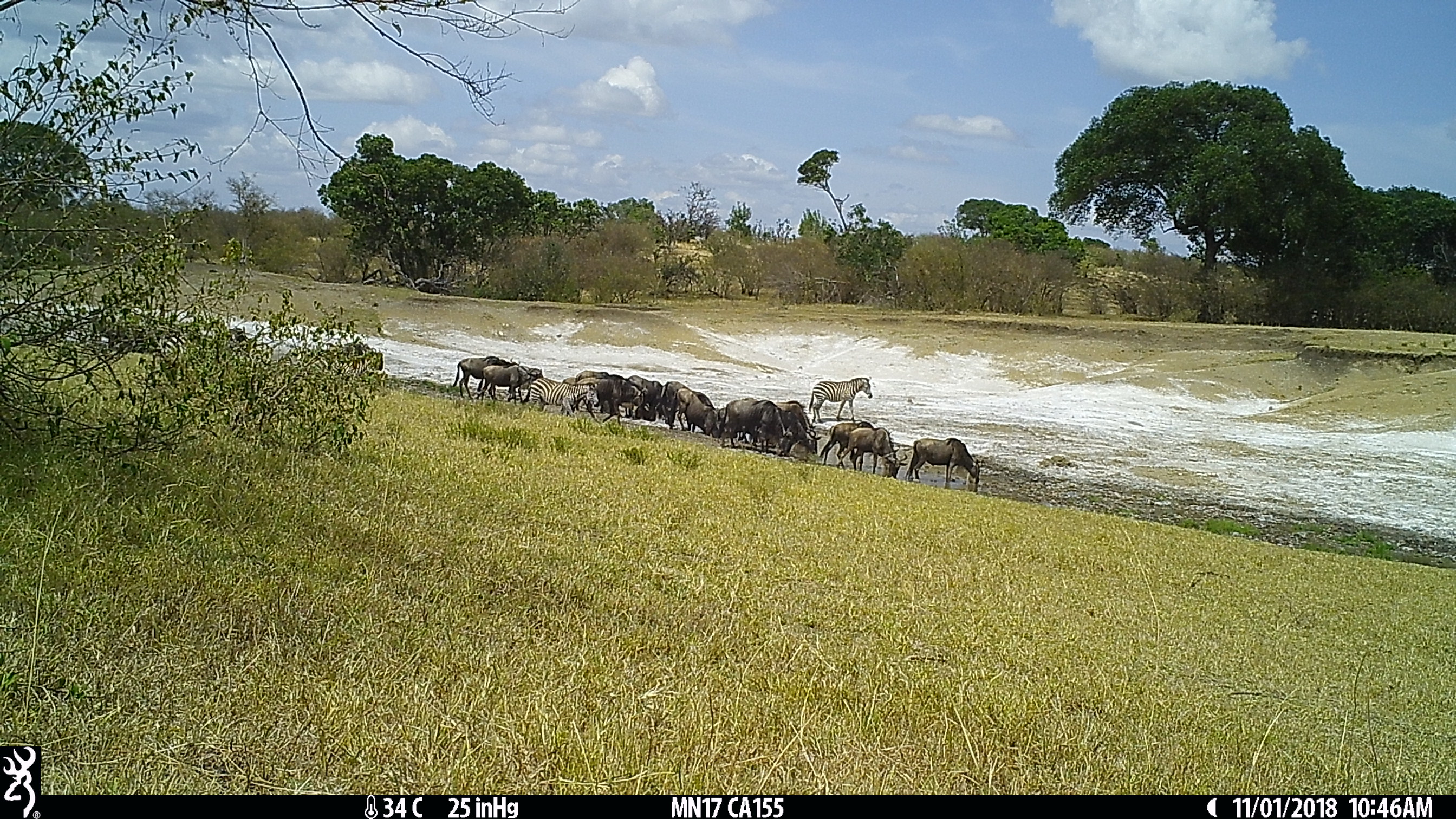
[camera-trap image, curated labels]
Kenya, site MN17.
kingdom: Animalia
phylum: Chordata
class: Mammalia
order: Artiodactyla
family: Bovidae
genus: Connochaetes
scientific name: Connochaetes taurinus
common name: blue wildebeest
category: wildebeest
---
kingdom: Animalia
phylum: Chordata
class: Mammalia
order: Perissodactyla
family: Equidae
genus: Equus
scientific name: Equus quagga burchellii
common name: burchell's zebra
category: zebra